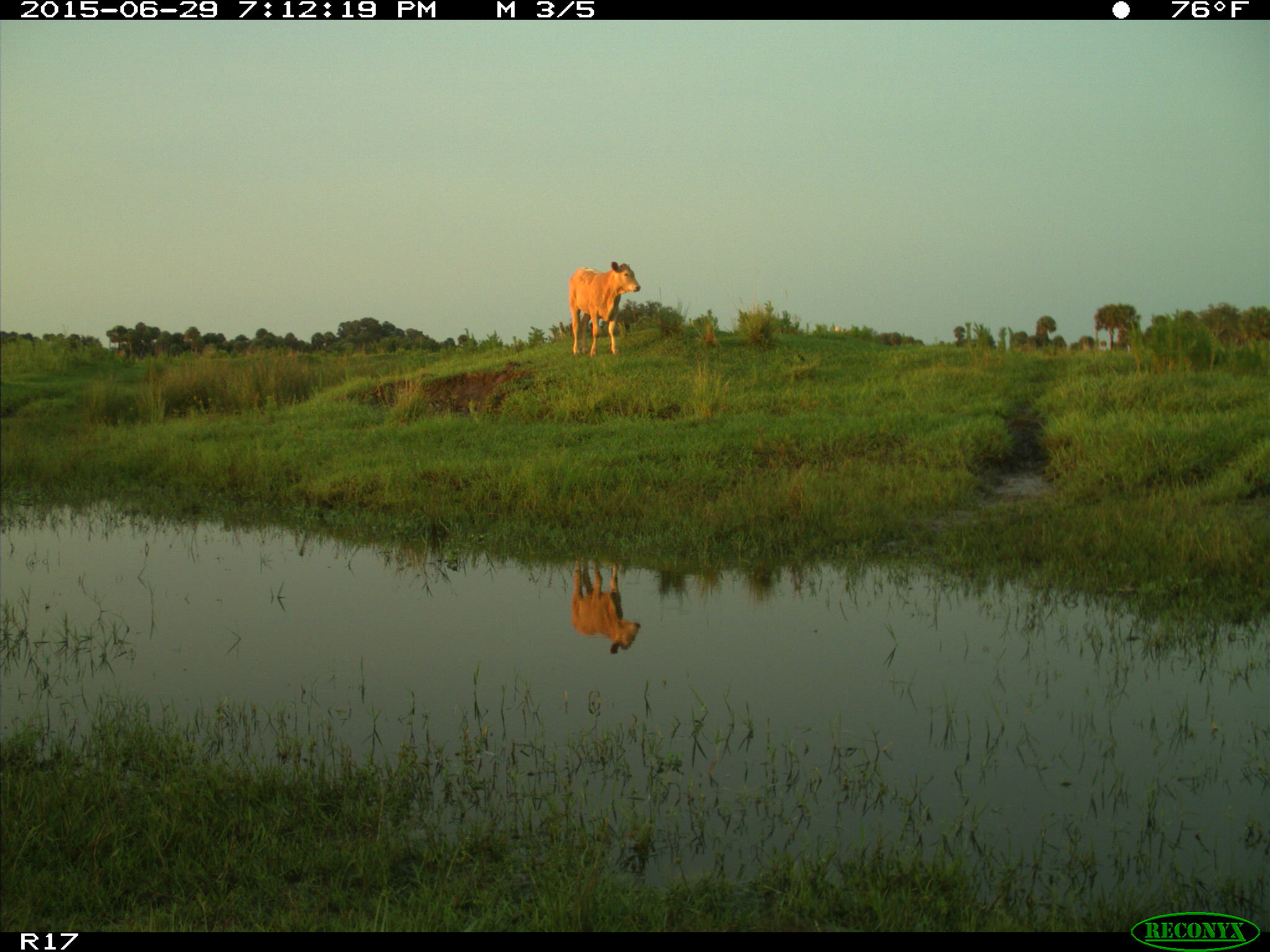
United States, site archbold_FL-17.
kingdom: Animalia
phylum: Chordata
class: Mammalia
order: Artiodactyla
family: Bovidae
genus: Bos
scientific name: Bos taurus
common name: domestic cow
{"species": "Bos taurus (domestic cow)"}